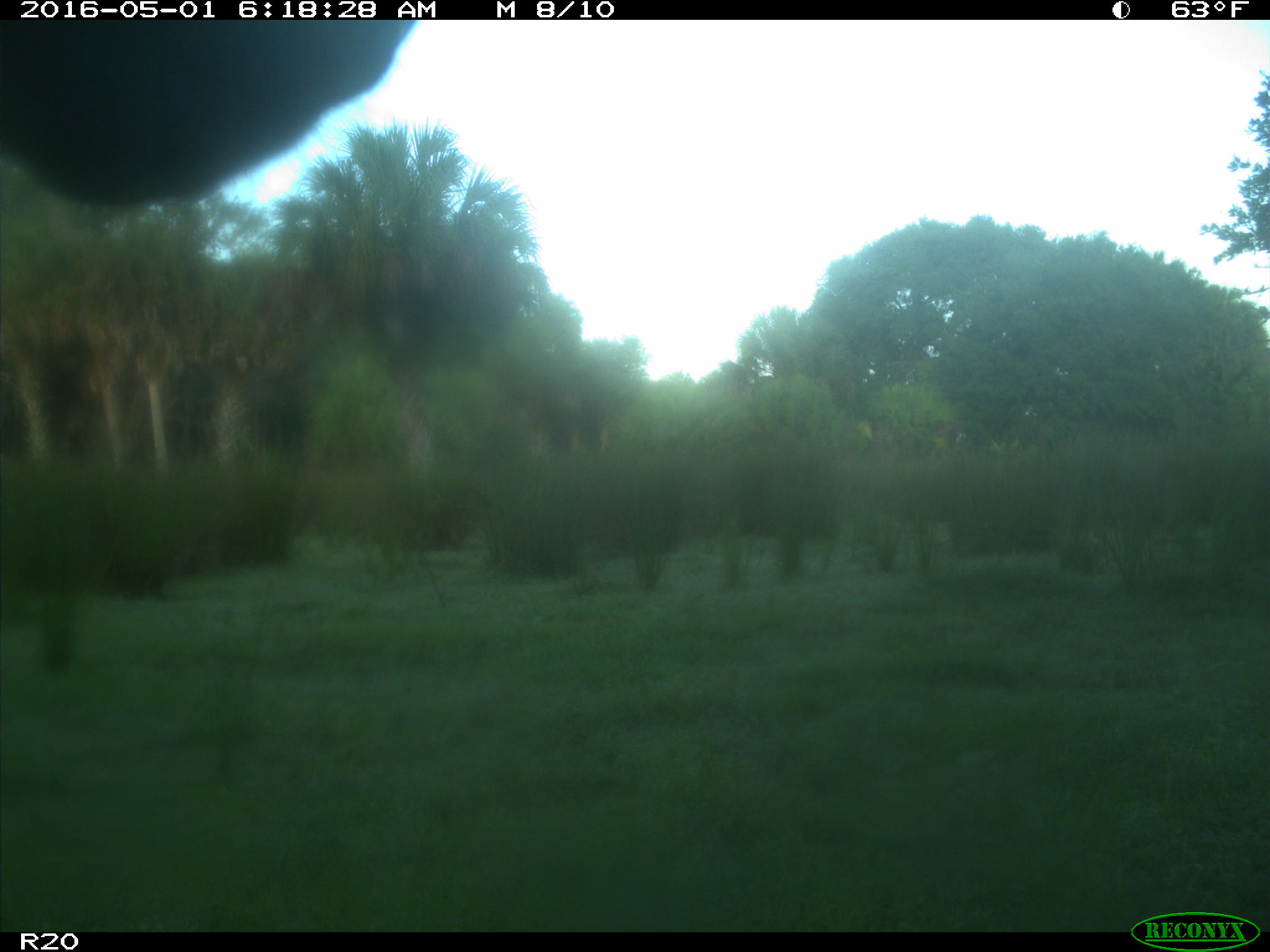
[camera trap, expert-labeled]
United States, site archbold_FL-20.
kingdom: Animalia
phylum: Chordata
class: Mammalia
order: Artiodactyla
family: Bovidae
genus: Bos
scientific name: Bos taurus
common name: domestic cow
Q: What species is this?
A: Bos taurus (domestic cow).